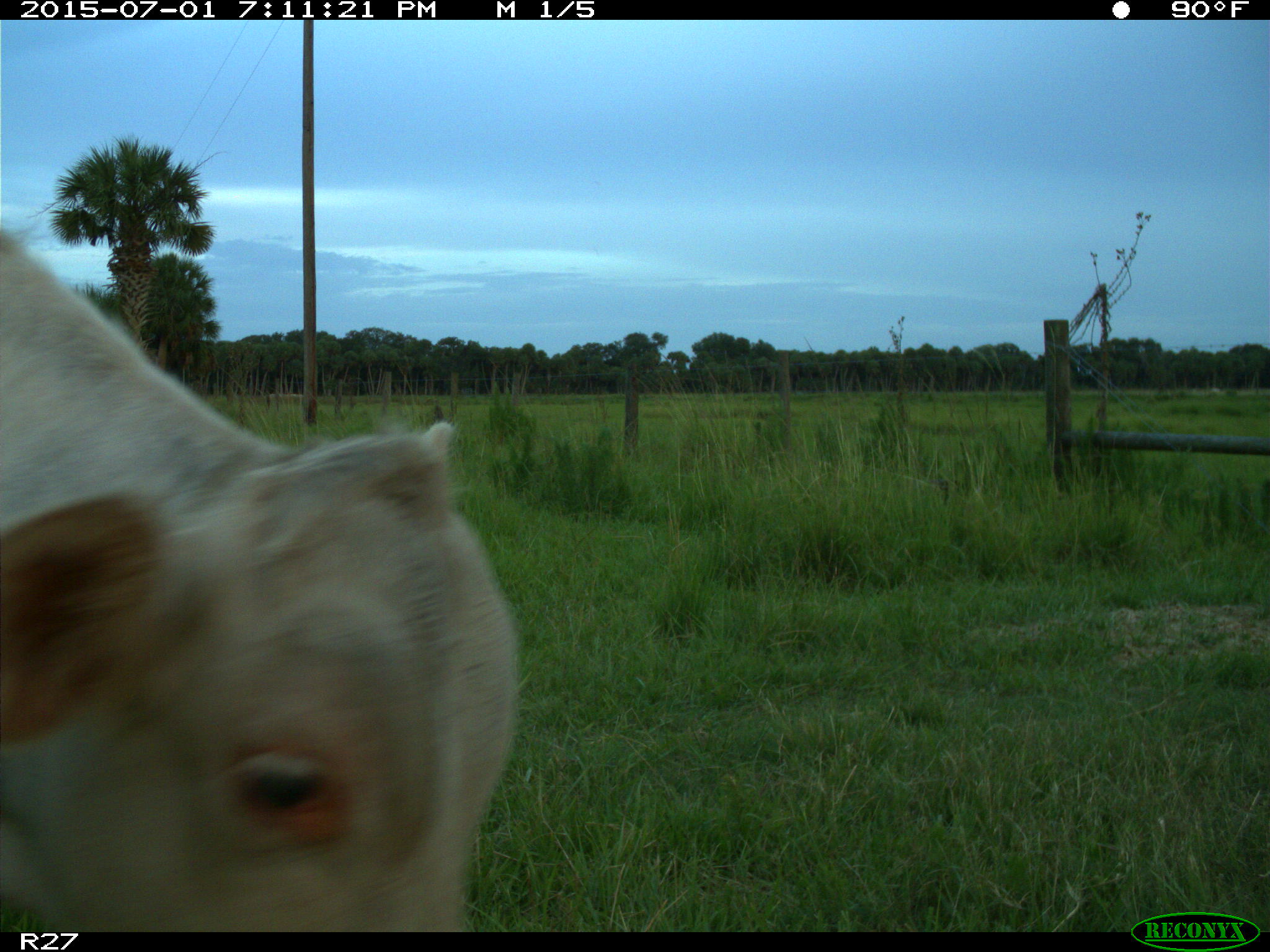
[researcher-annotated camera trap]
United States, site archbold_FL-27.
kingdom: Animalia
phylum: Chordata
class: Mammalia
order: Artiodactyla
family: Bovidae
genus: Bos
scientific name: Bos taurus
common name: domestic cow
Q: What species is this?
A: Bos taurus (domestic cow).